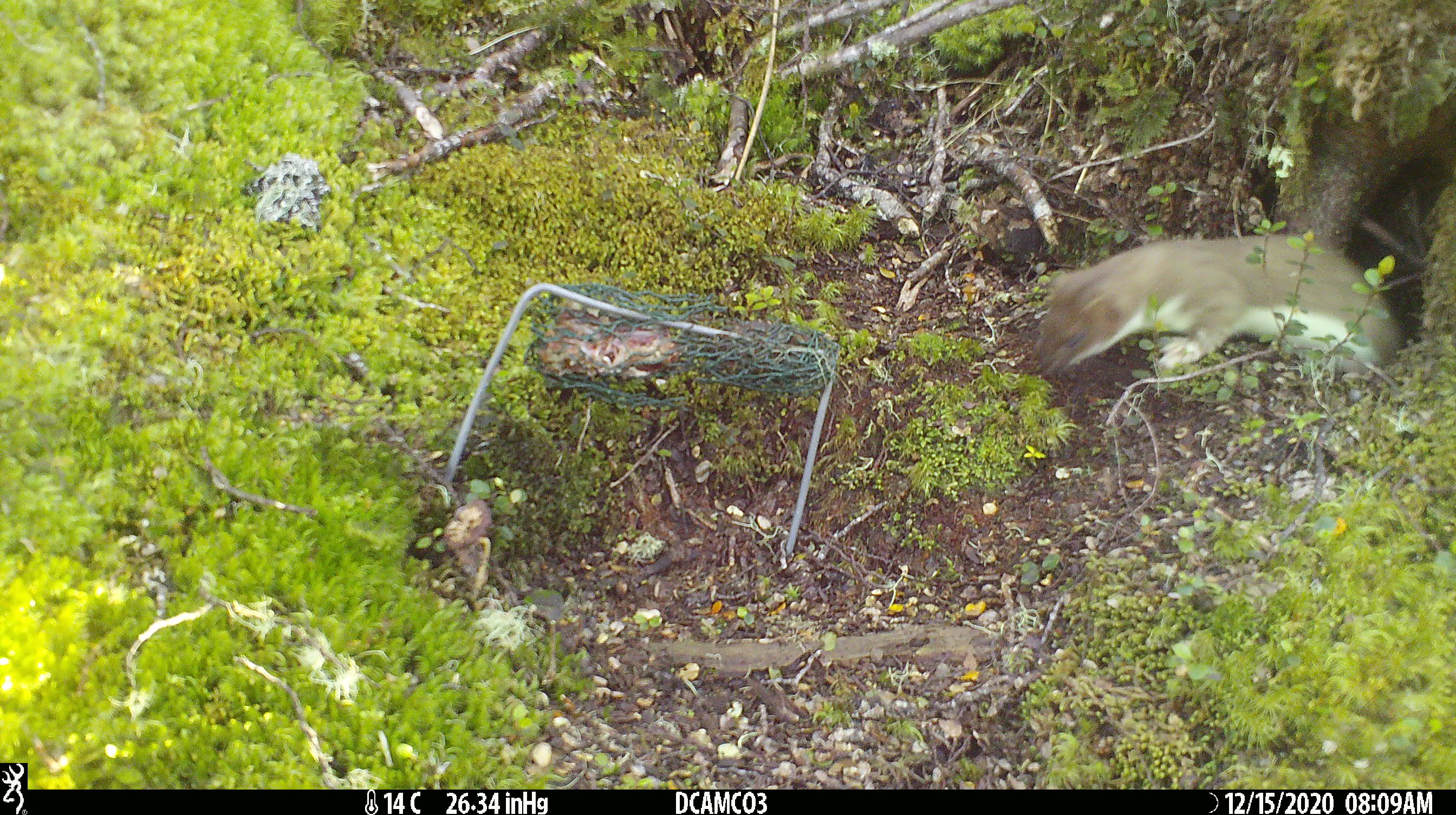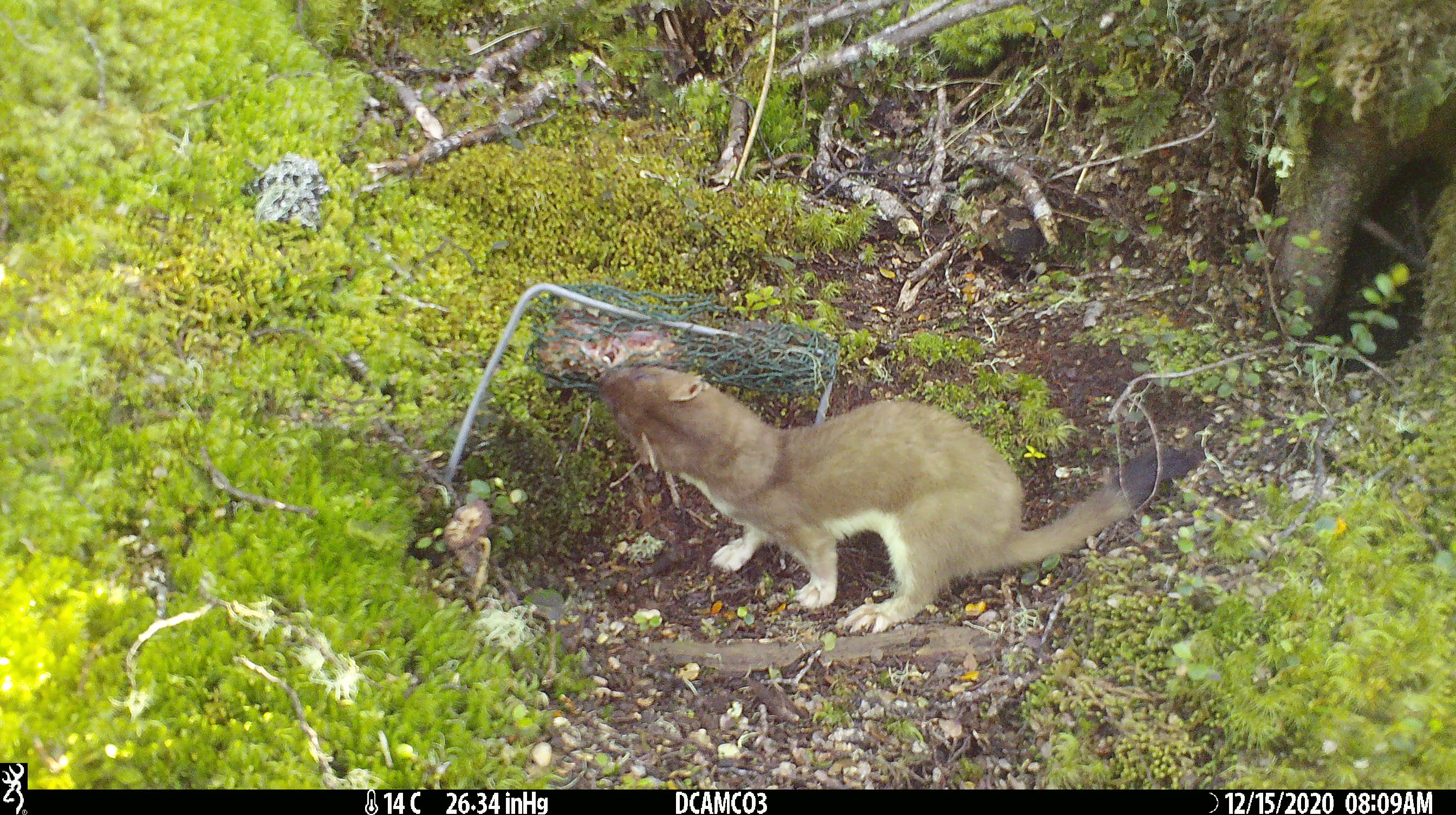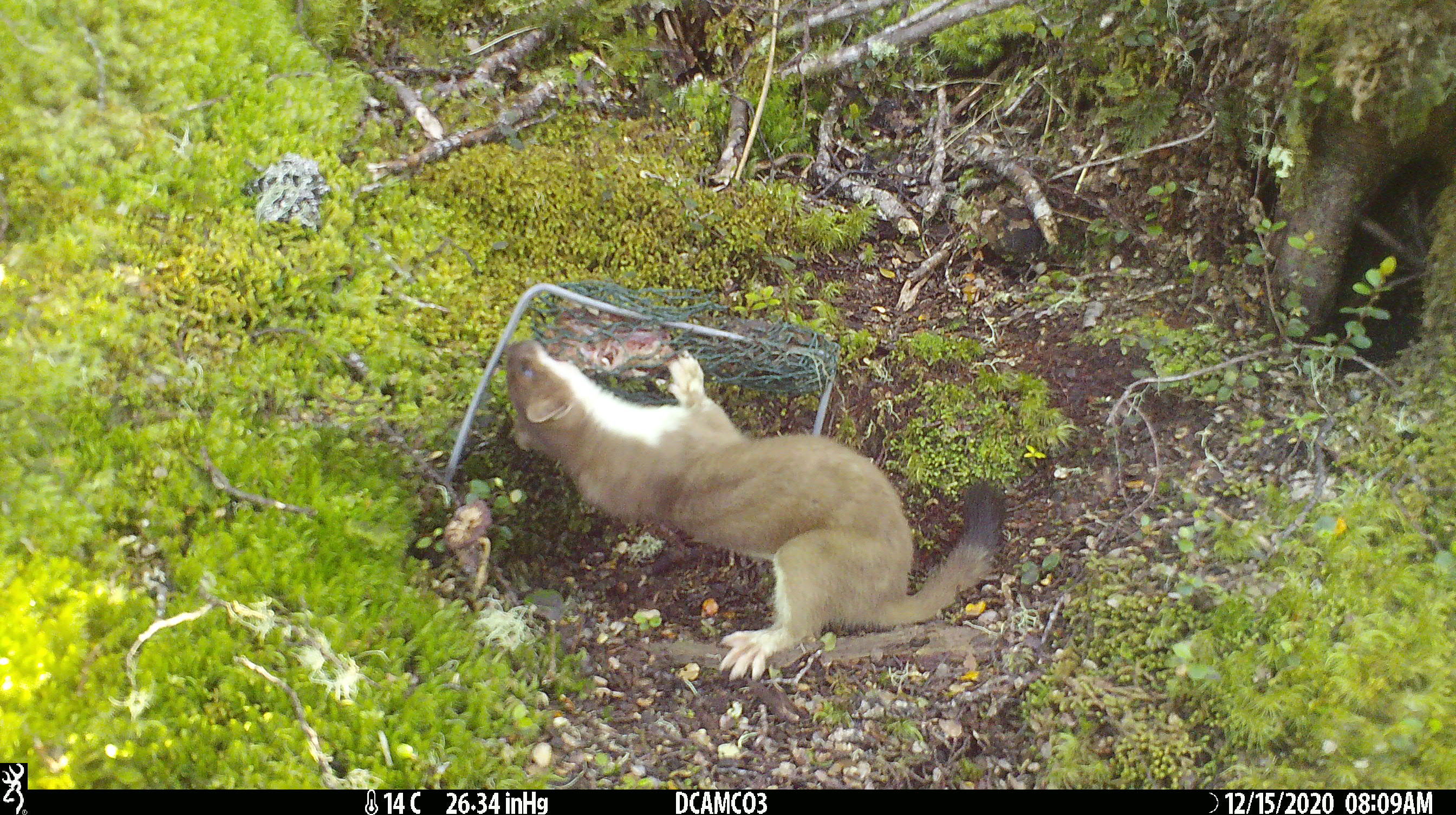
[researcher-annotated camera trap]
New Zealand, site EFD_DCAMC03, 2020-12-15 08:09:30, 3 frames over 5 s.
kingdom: Animalia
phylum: Chordata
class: Mammalia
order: Carnivora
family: Mustelidae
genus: Mustela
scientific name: Mustela erminea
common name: stoat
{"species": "stoat (Mustela erminea)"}